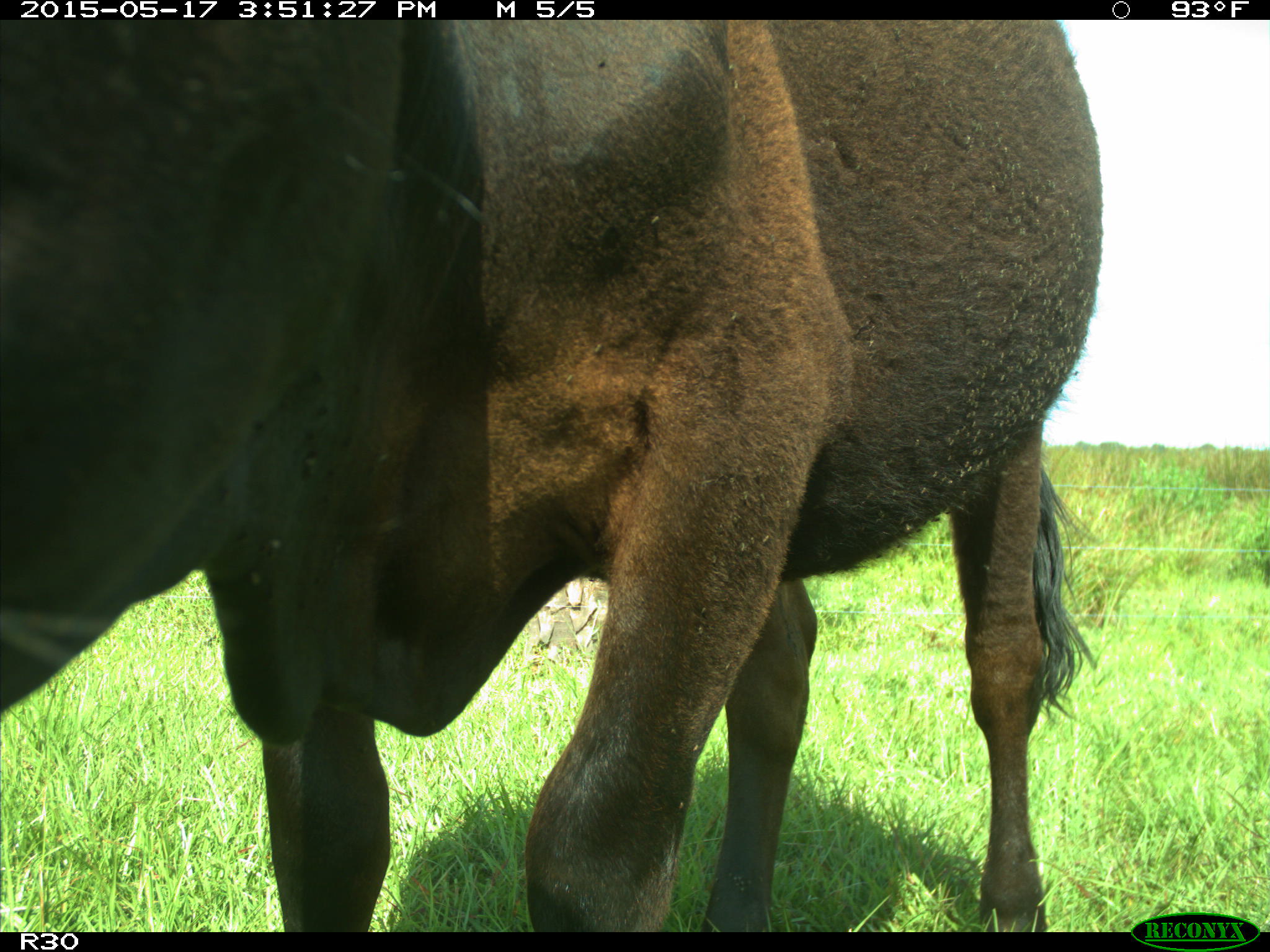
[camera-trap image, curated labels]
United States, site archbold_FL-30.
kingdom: Animalia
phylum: Chordata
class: Mammalia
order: Artiodactyla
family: Bovidae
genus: Bos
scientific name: Bos taurus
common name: domestic cow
Bos taurus (domestic cow).